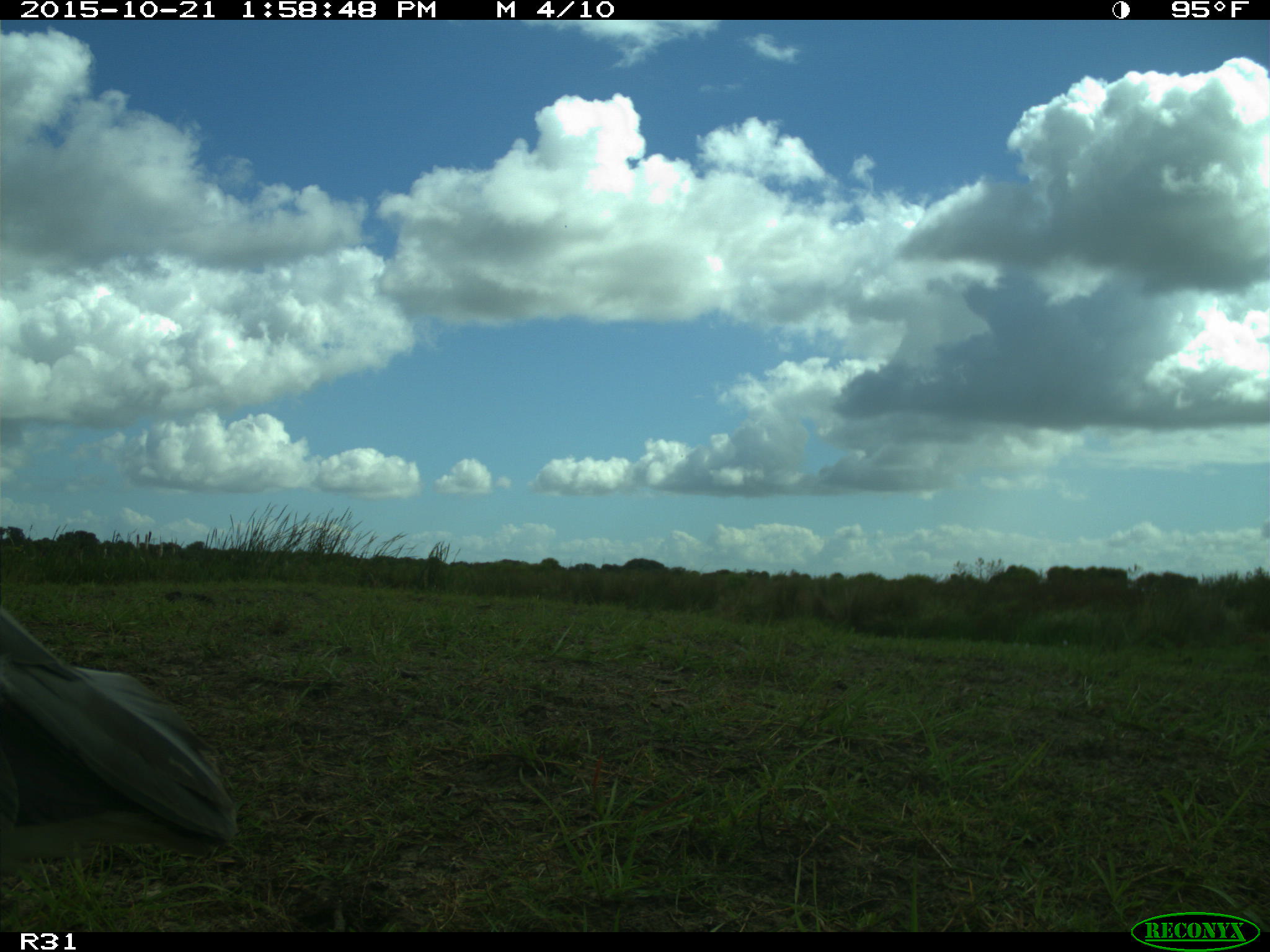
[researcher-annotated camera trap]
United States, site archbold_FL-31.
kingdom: Animalia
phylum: Chordata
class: Aves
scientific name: Aves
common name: birds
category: unidentified bird